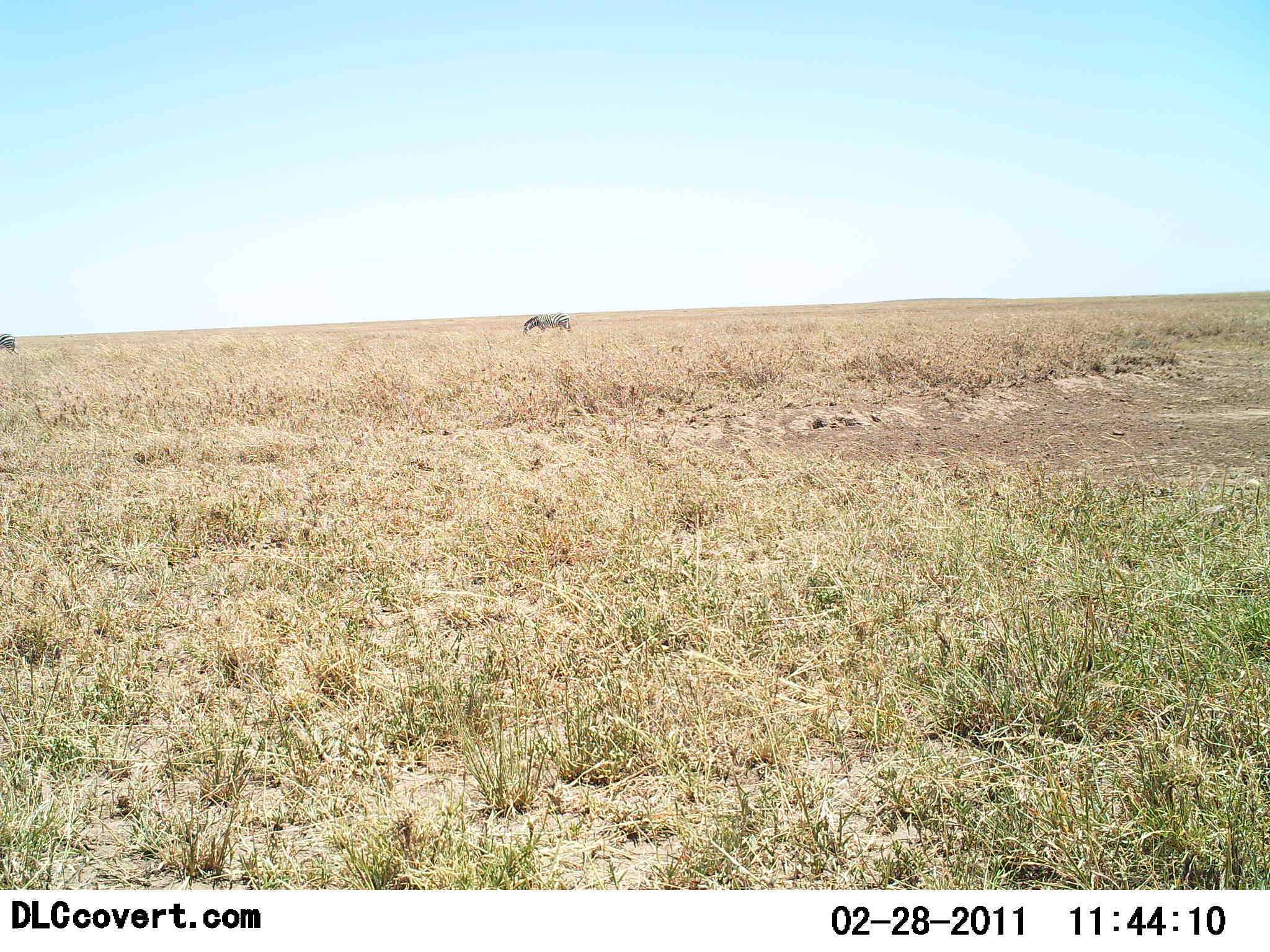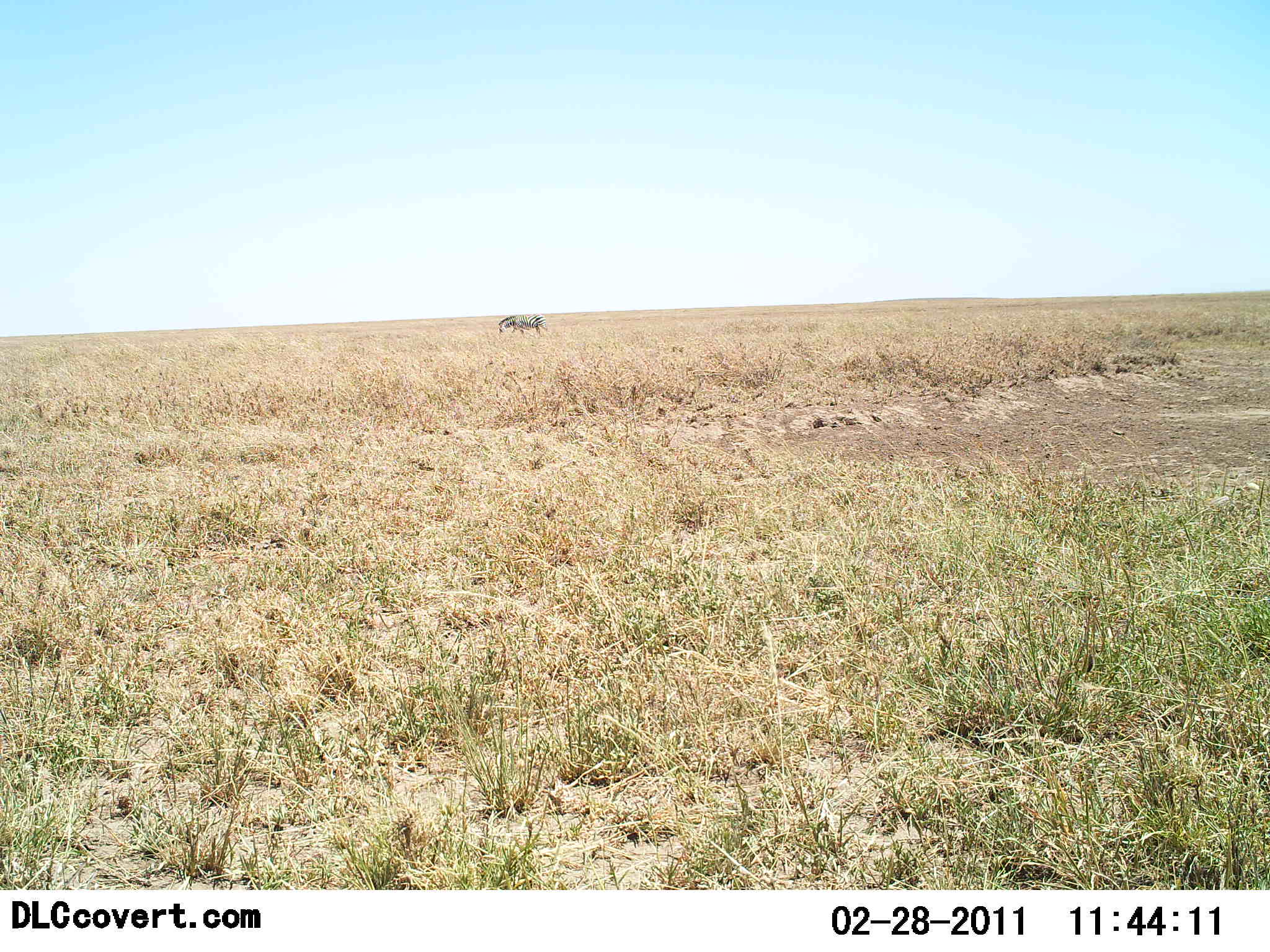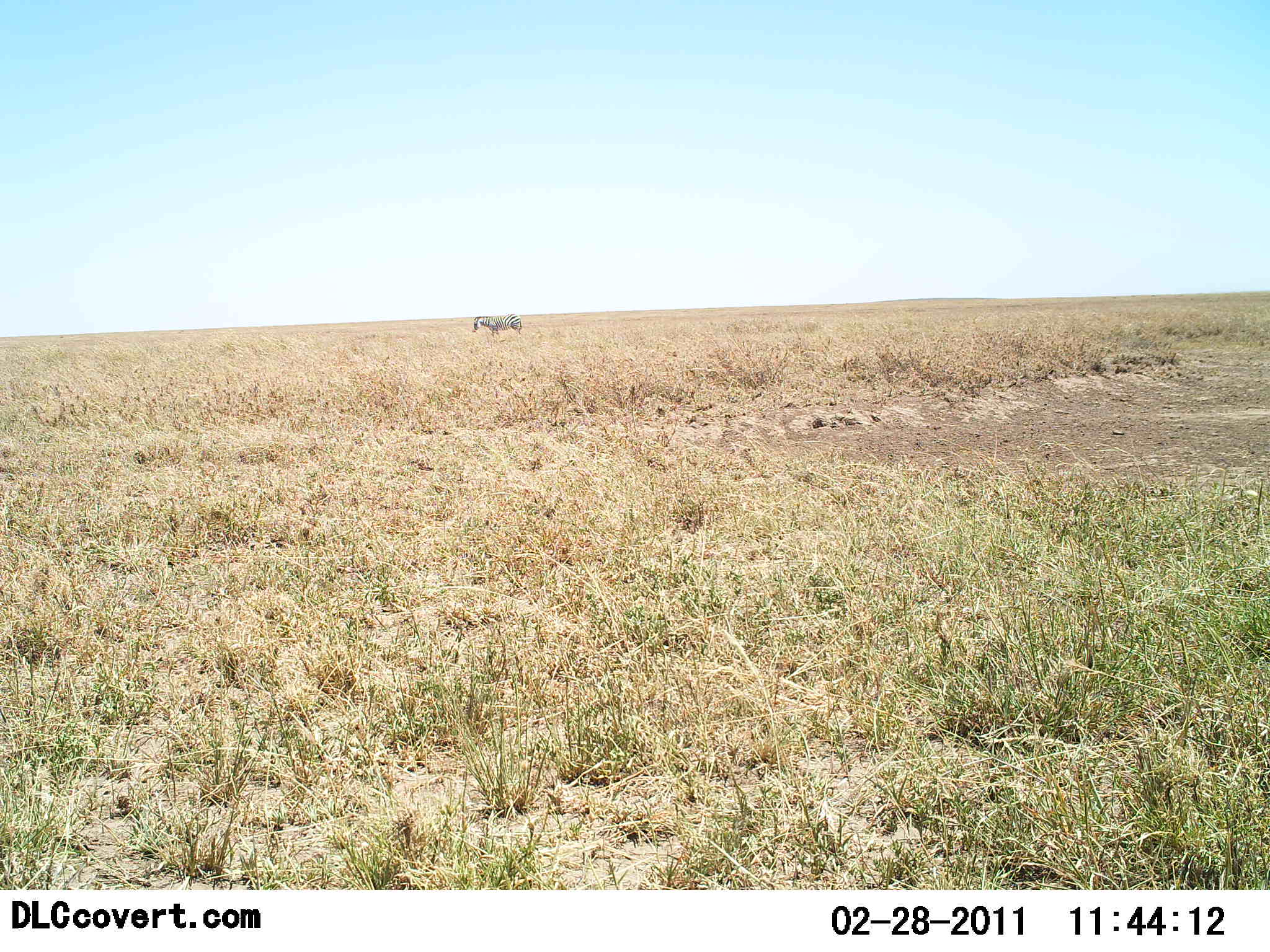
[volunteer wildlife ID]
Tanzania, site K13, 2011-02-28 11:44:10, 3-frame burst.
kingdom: Animalia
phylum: Chordata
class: Mammalia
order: Perissodactyla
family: Equidae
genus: Equus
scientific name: Equus quagga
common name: plains zebra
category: zebra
Zebra (plains zebra) (Equus quagga), count 2. Behavior (volunteer vote fractions): standing 15%, resting 0%, moving 100%, interacting 0%. Young present (vote fraction): 0%. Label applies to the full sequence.